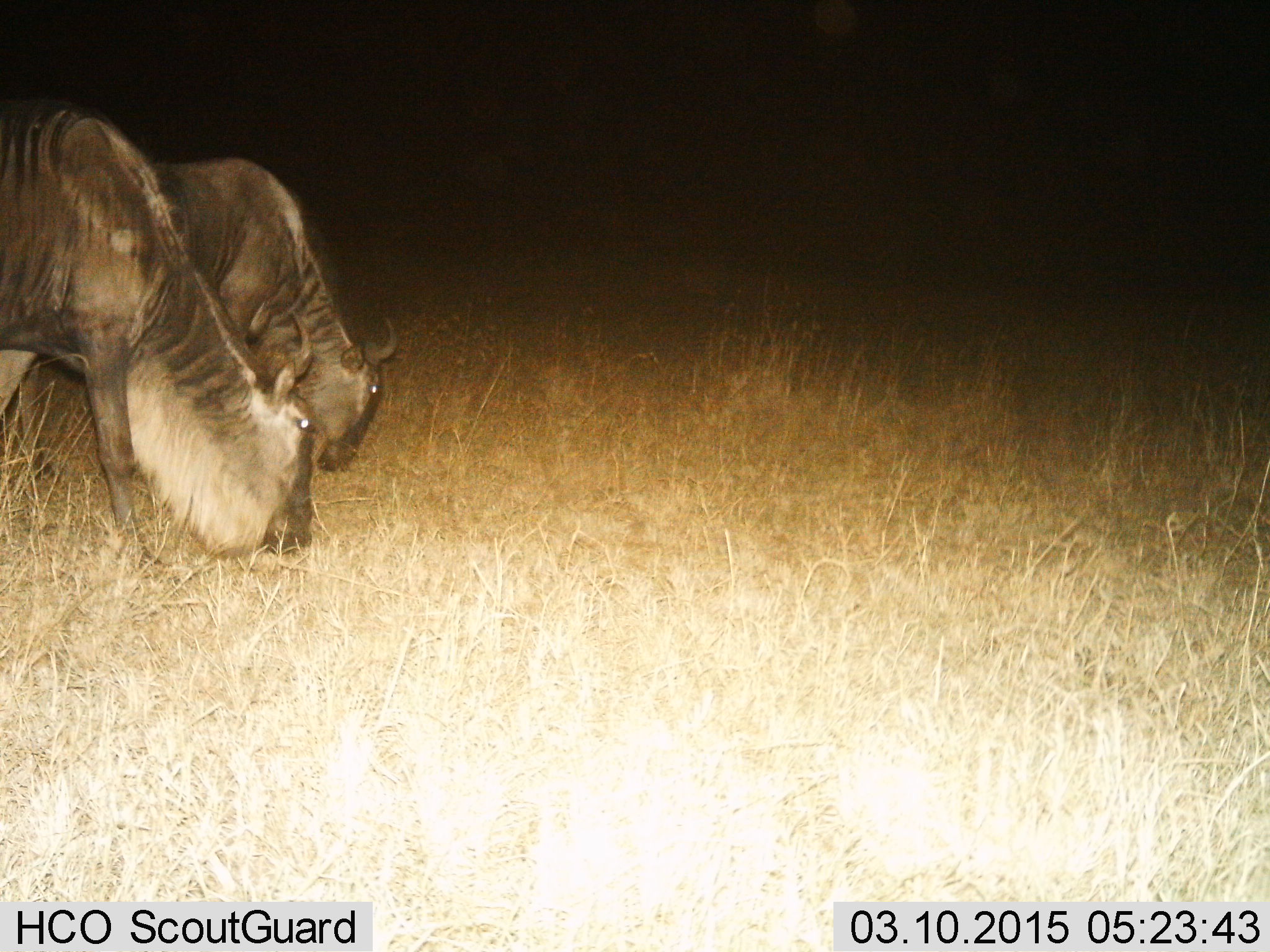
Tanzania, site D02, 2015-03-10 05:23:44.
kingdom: Animalia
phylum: Chordata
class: Mammalia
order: Artiodactyla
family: Bovidae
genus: Connochaetes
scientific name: Connochaetes taurinus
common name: blue wildebeest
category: wildebeest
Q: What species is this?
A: Wildebeest (blue wildebeest) (Connochaetes taurinus).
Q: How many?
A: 2.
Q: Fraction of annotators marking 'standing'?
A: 10%.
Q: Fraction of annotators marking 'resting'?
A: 0%.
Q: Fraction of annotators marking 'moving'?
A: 0%.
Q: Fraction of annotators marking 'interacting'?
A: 0%.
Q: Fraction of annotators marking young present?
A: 0%.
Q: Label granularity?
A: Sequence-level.